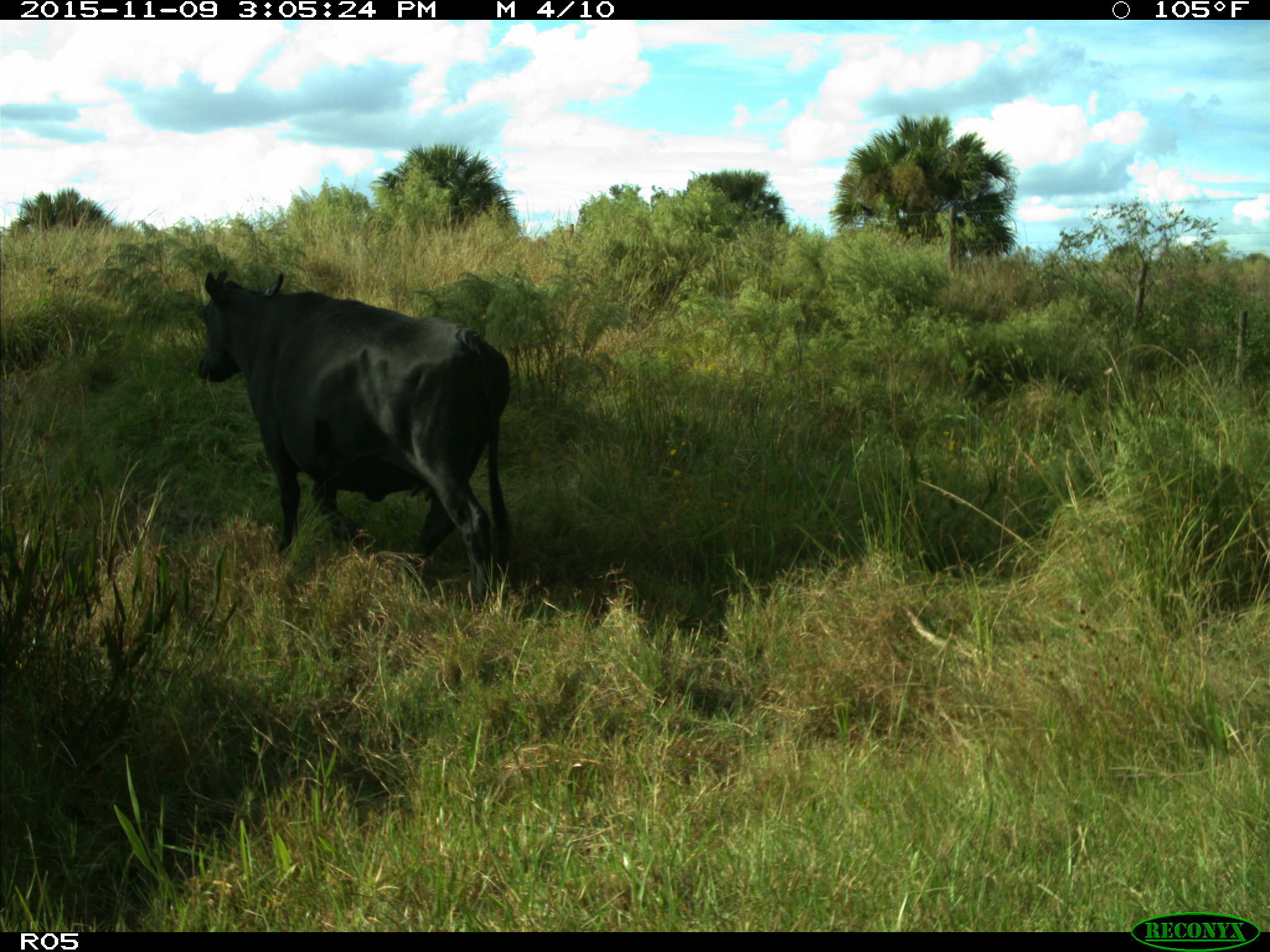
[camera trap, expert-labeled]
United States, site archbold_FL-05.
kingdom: Animalia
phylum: Chordata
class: Mammalia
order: Artiodactyla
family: Bovidae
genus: Bos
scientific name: Bos taurus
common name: domestic cow